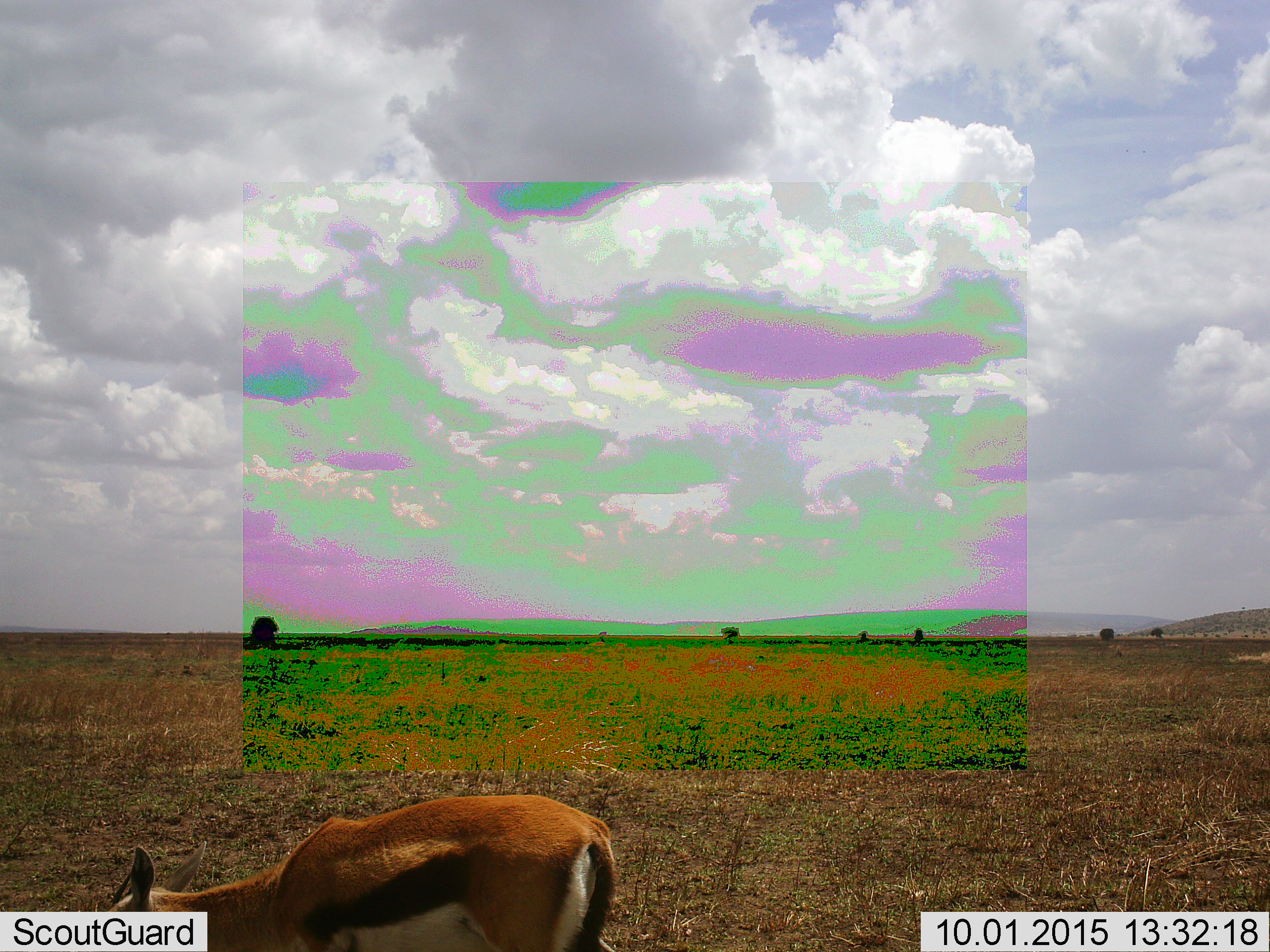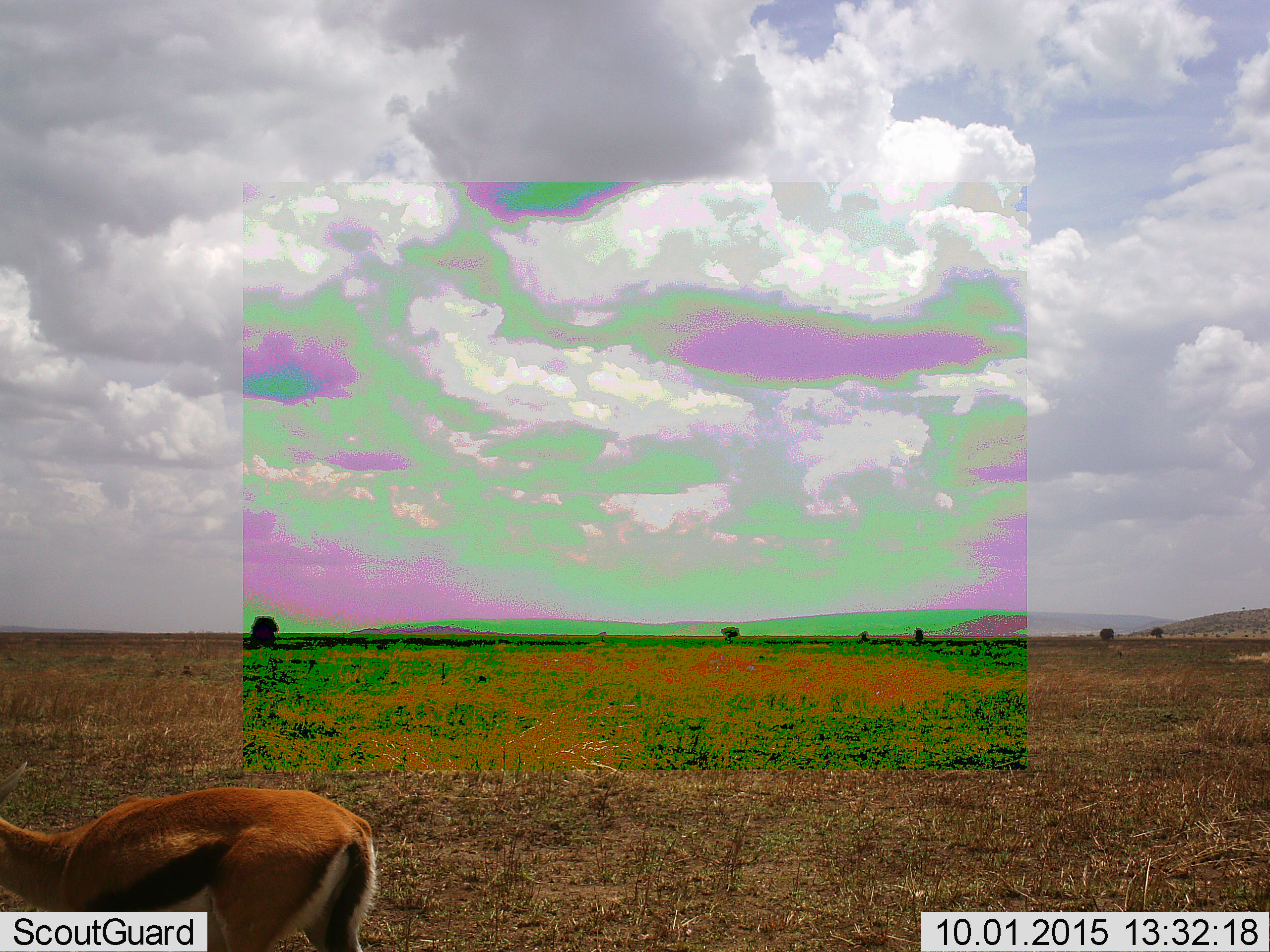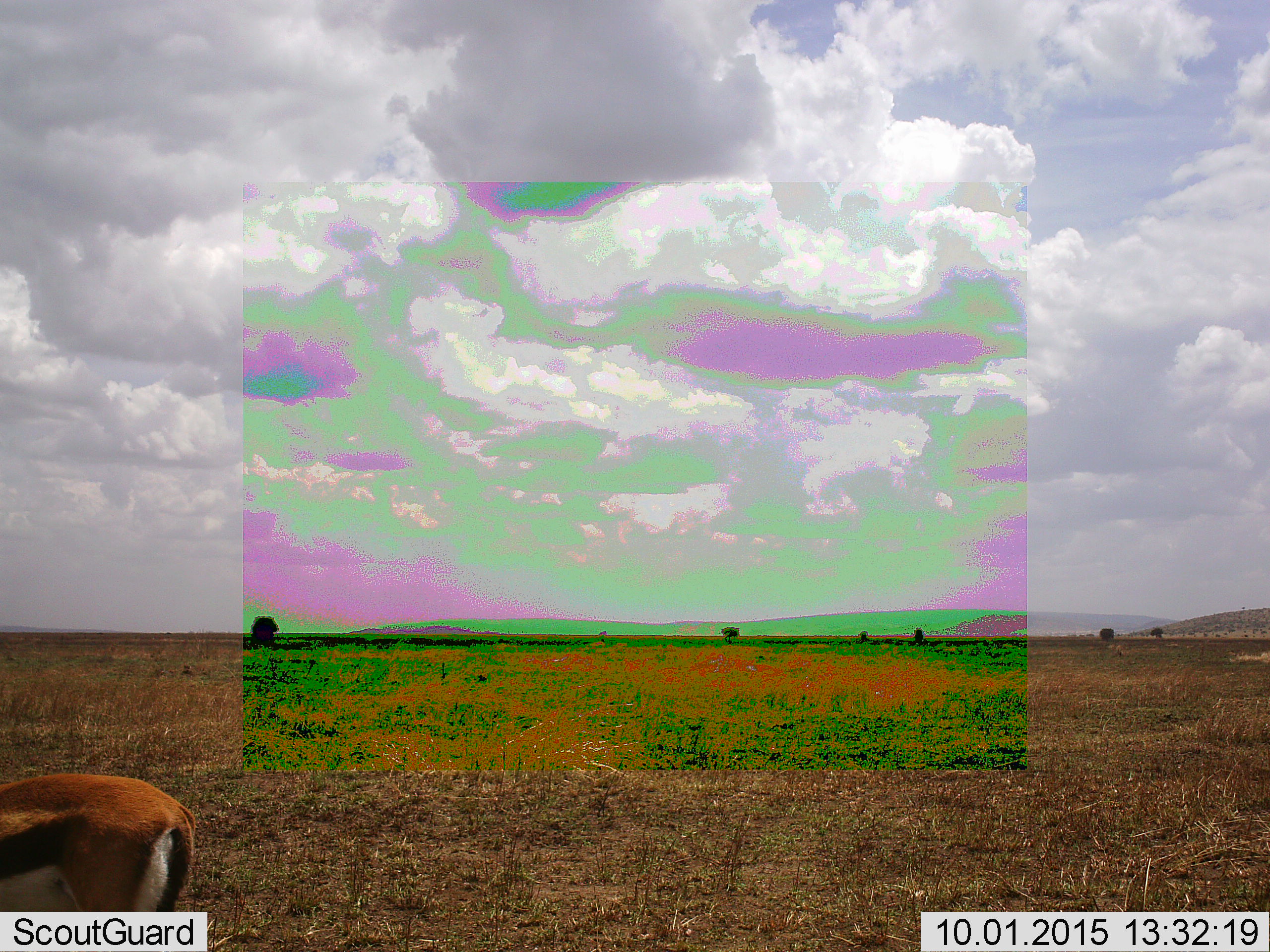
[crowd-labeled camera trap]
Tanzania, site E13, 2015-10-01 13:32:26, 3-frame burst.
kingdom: Animalia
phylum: Chordata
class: Mammalia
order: Artiodactyla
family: Bovidae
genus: Eudorcas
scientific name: Eudorcas thomsonii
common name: thomson's gazelle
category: gazellethomsons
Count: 1.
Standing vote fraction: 6%.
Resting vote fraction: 0%.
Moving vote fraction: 56%.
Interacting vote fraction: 0%.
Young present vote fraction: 6%.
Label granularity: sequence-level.